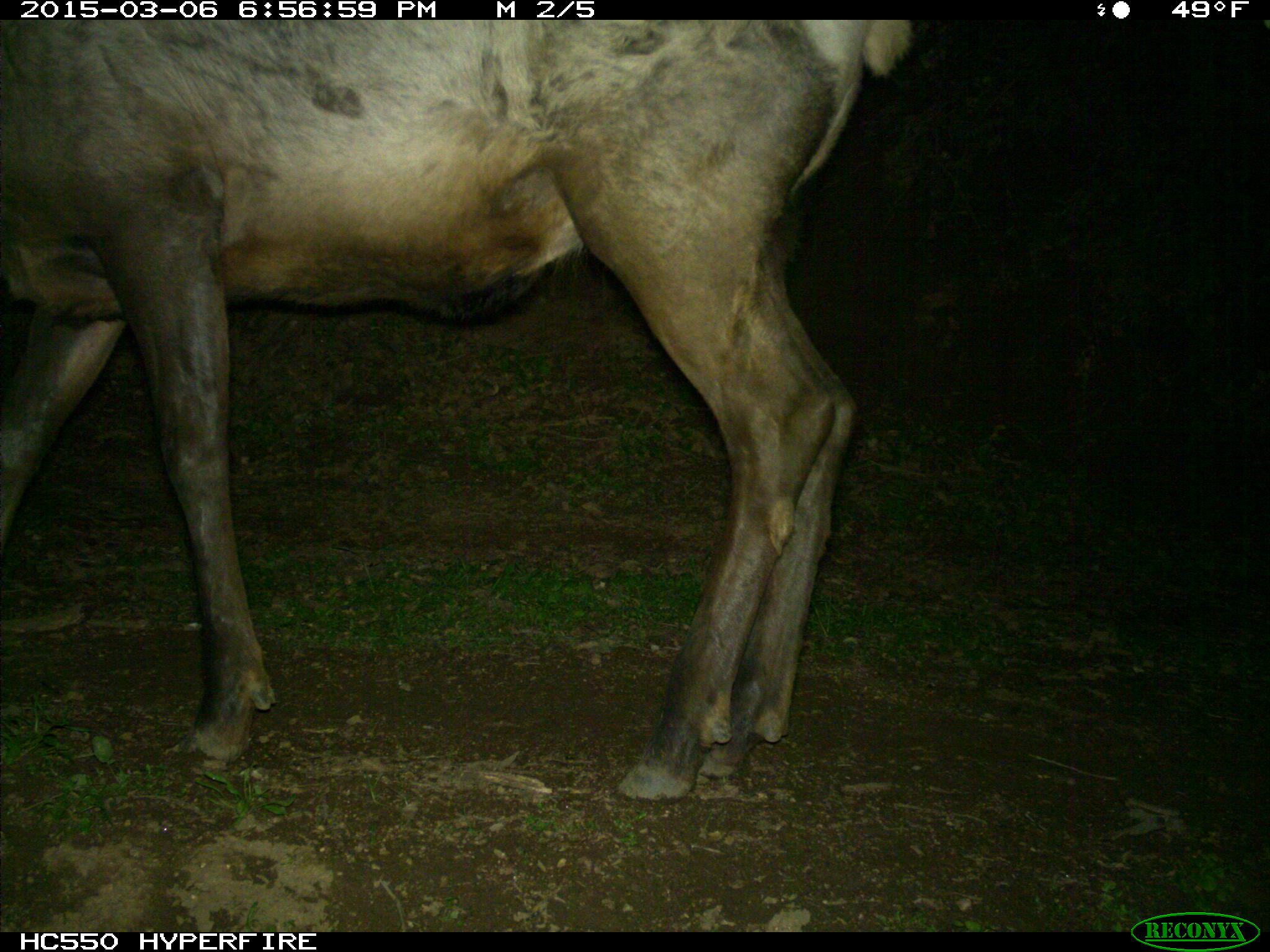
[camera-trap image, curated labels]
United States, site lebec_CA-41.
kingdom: Animalia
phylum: Chordata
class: Mammalia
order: Artiodactyla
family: Cervidae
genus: Cervus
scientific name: Cervus canadensis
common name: elk